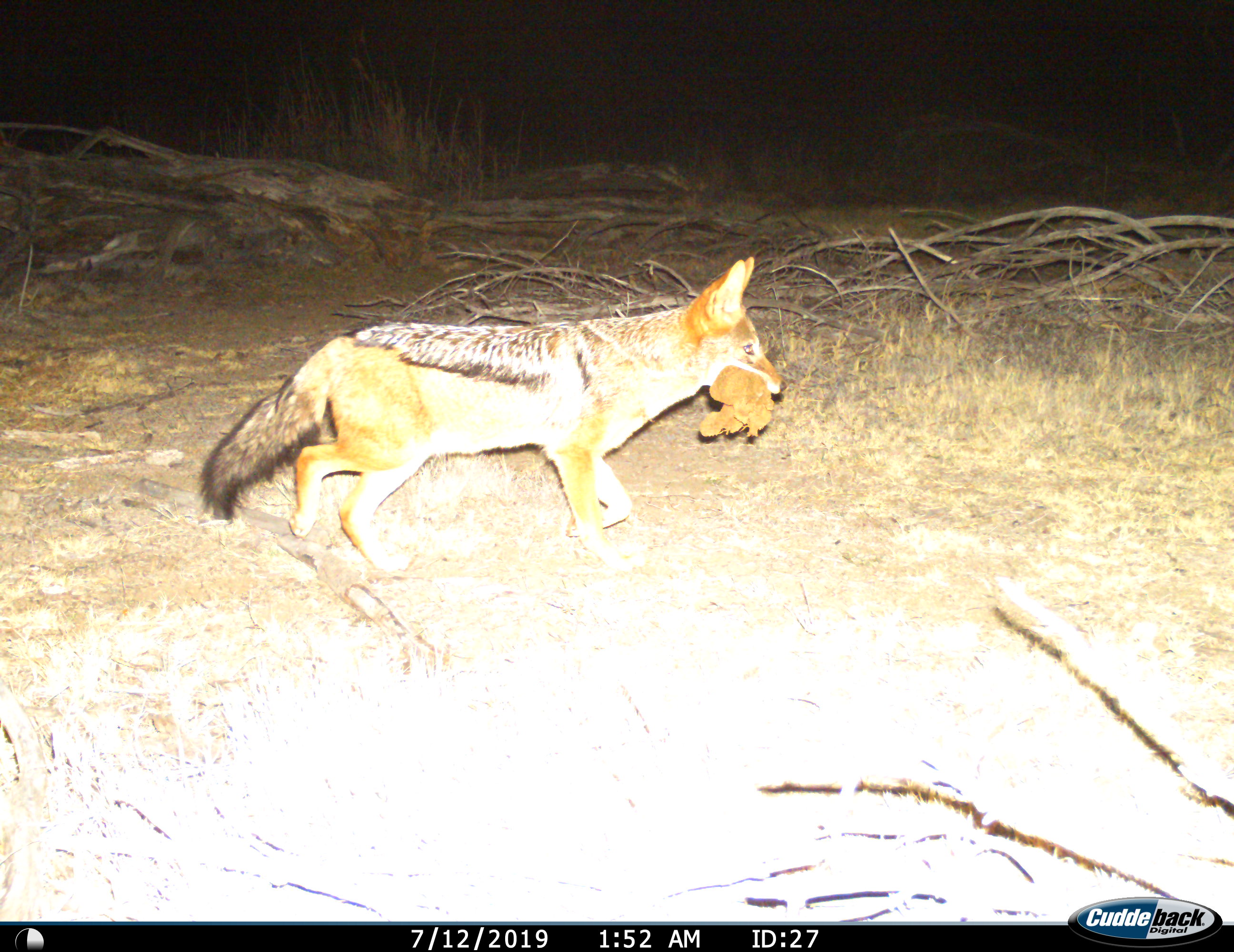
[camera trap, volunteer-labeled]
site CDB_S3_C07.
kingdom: Animalia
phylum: Chordata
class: Mammalia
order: Carnivora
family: Canidae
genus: Lupulella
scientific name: Lupulella mesomelas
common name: black-backed jackal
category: jackalblackbacked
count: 1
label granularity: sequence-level